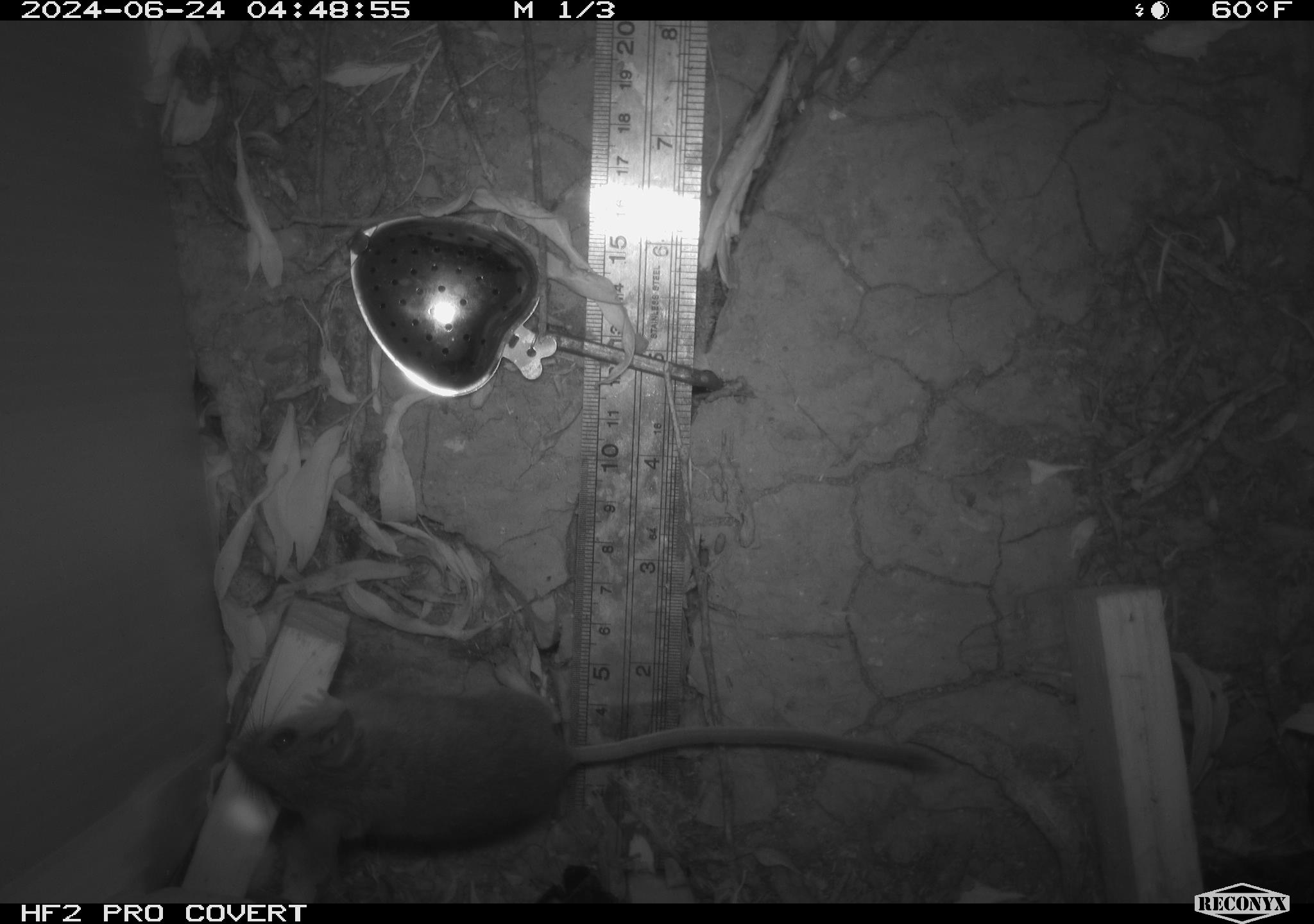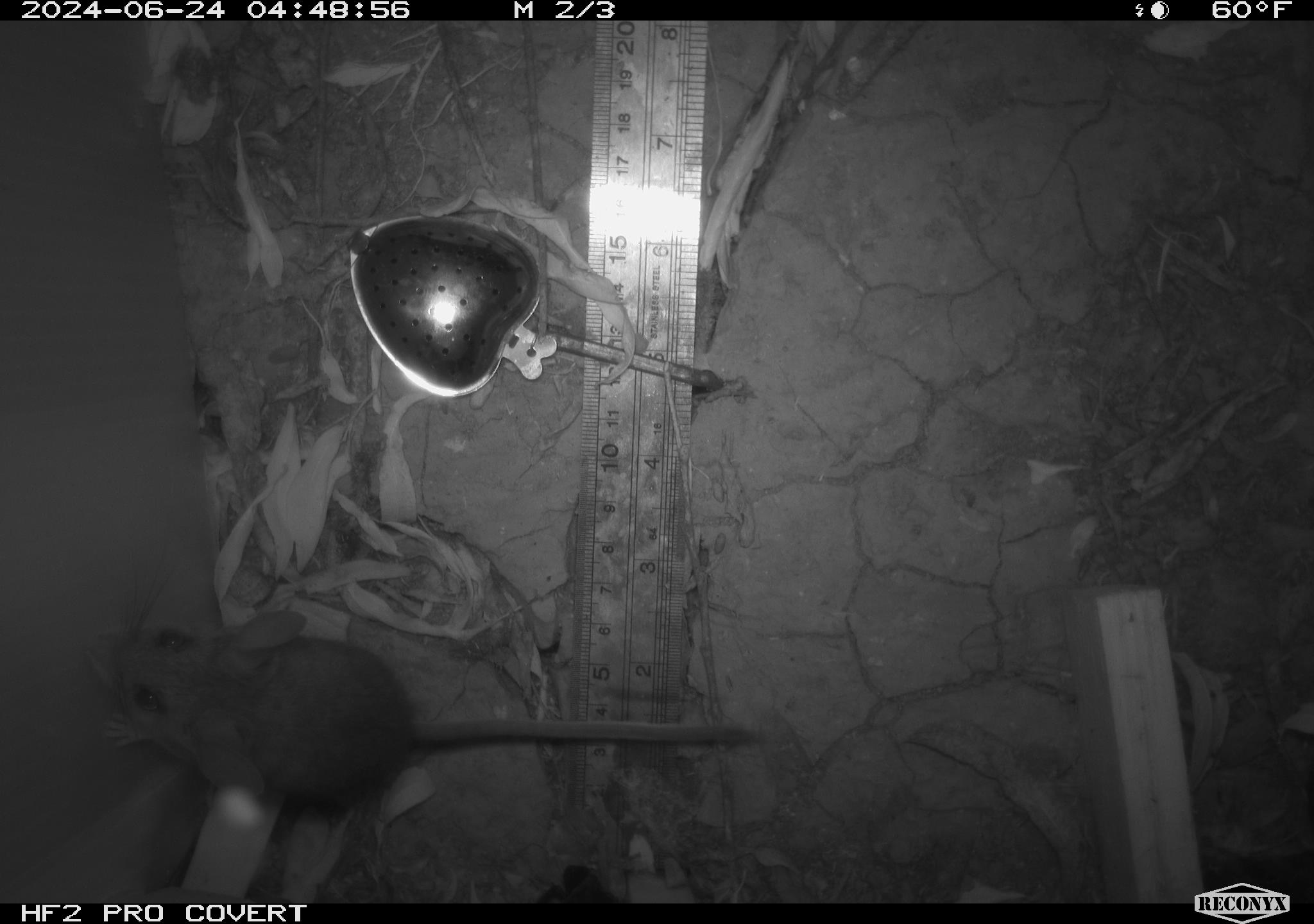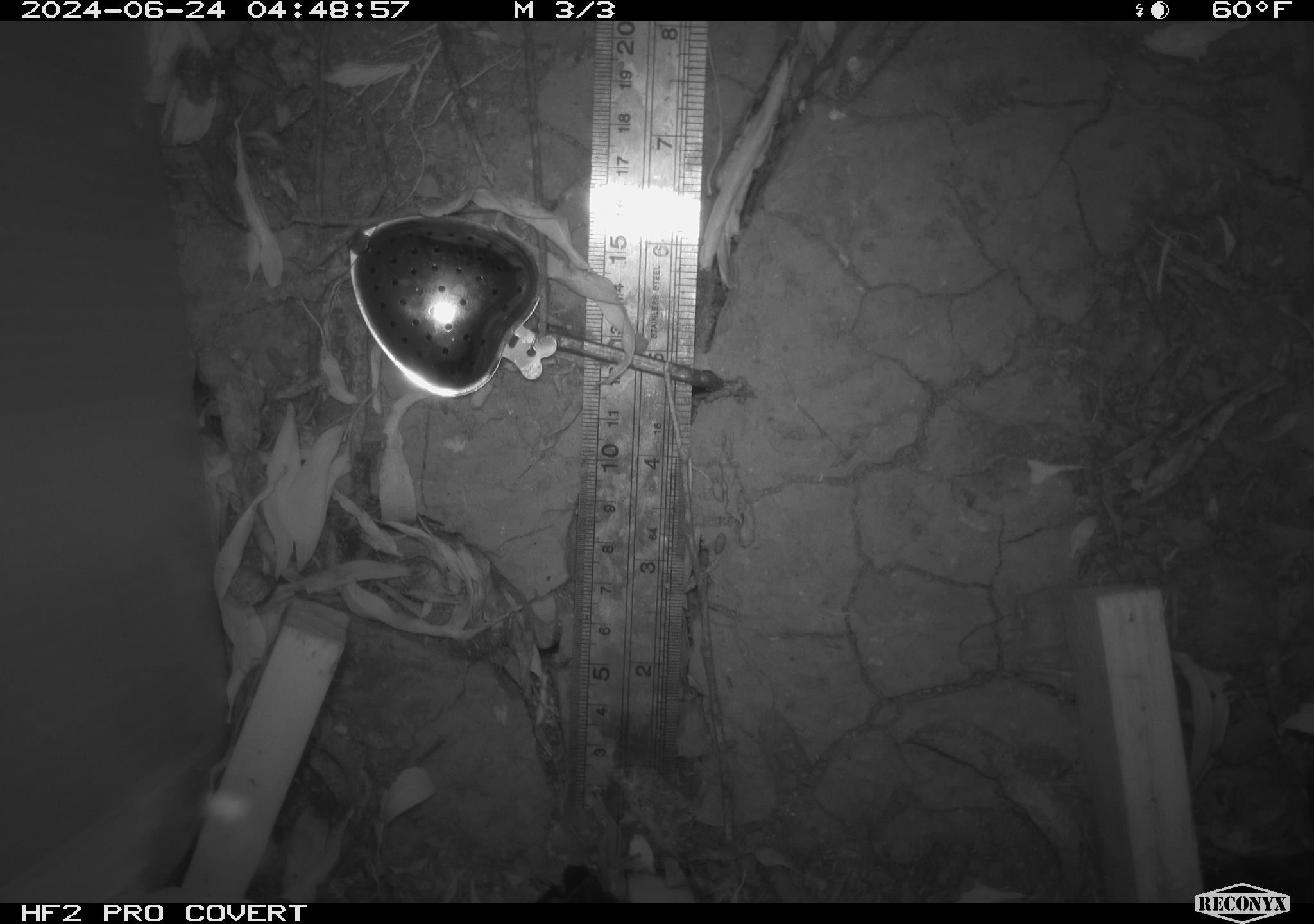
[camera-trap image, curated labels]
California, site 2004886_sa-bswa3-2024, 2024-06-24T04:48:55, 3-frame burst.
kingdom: Animalia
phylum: Chordata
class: Mammalia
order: Rodentia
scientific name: Rodentia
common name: mouse species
Mouse species (Rodentia).